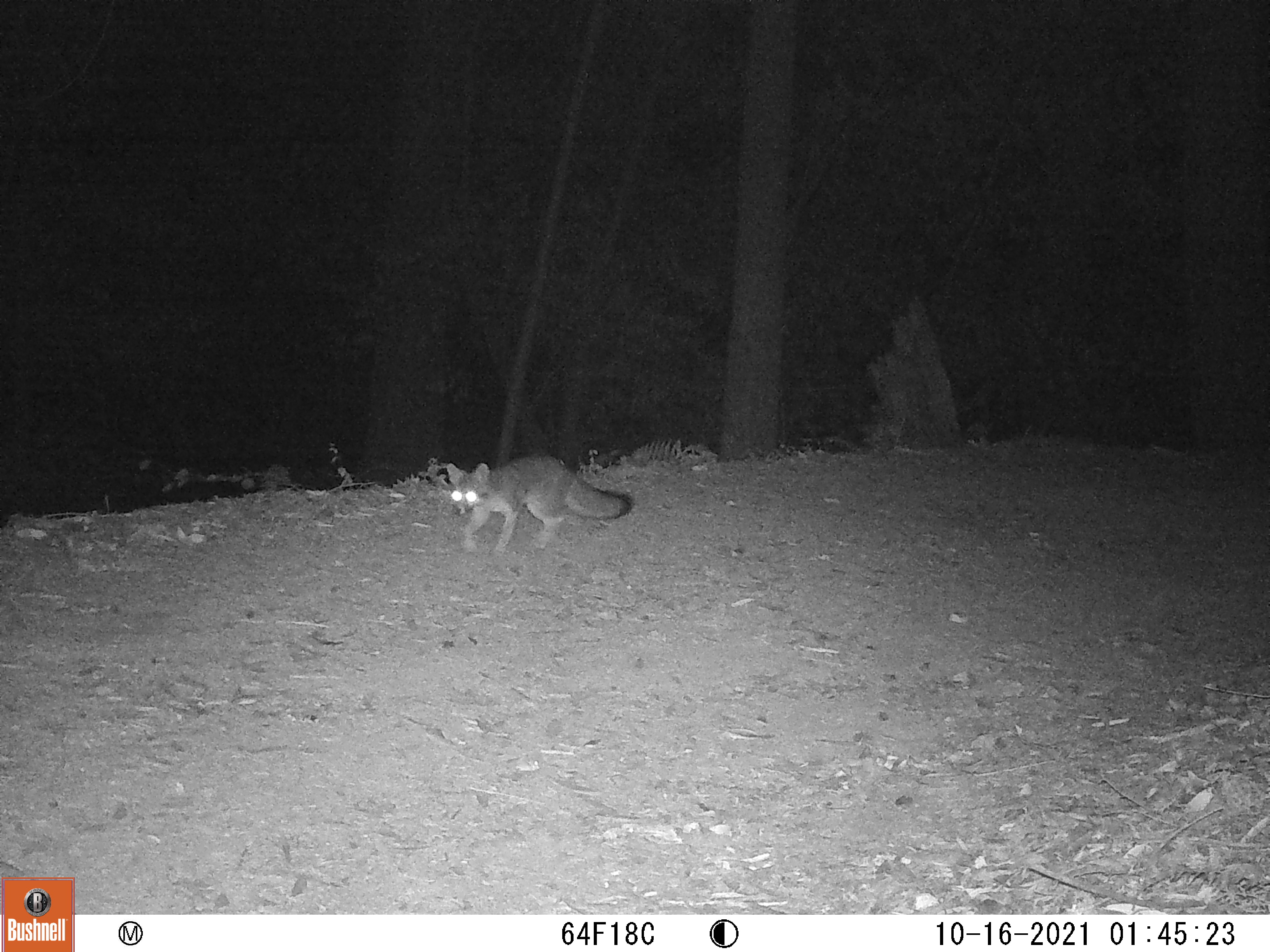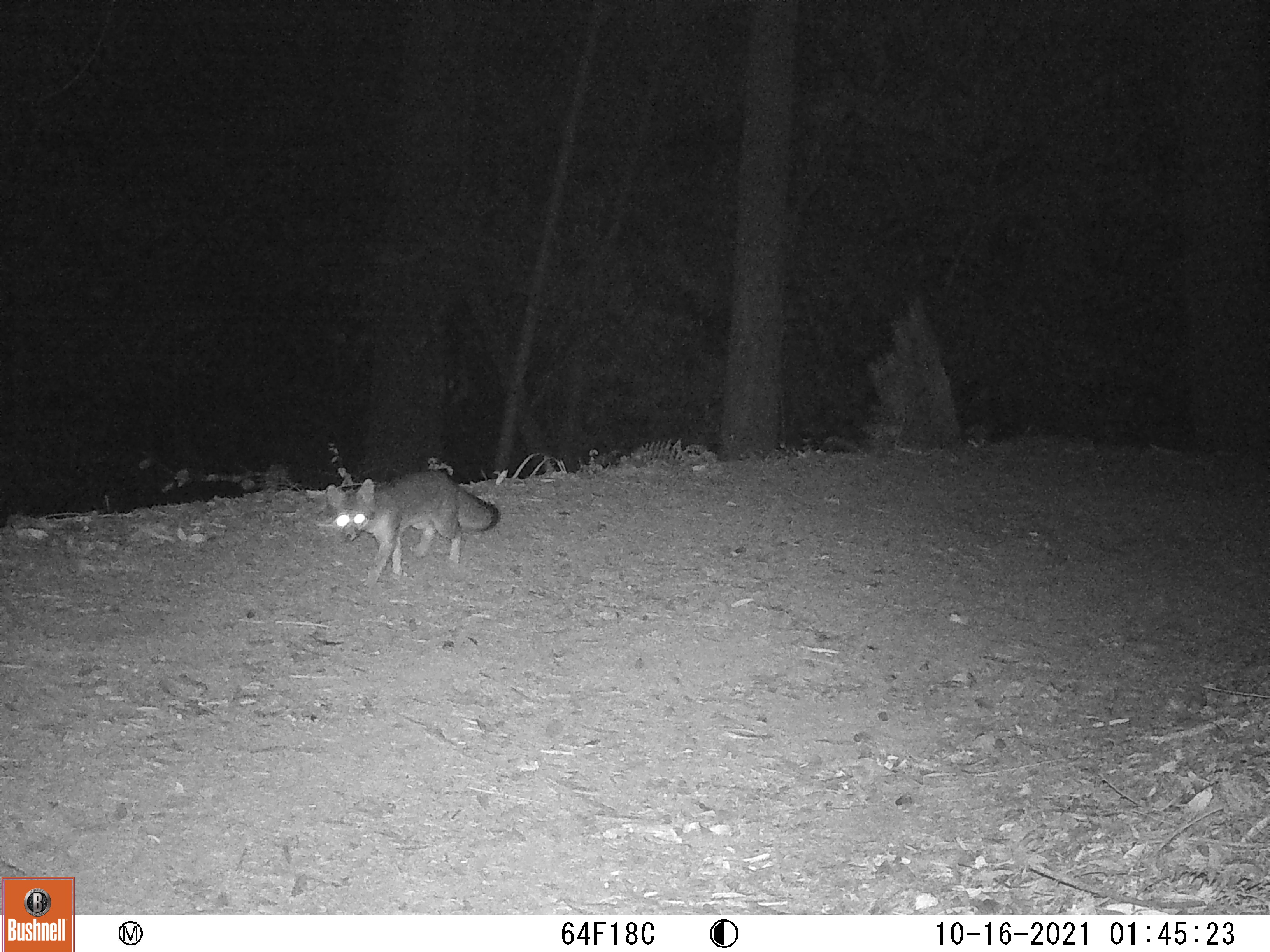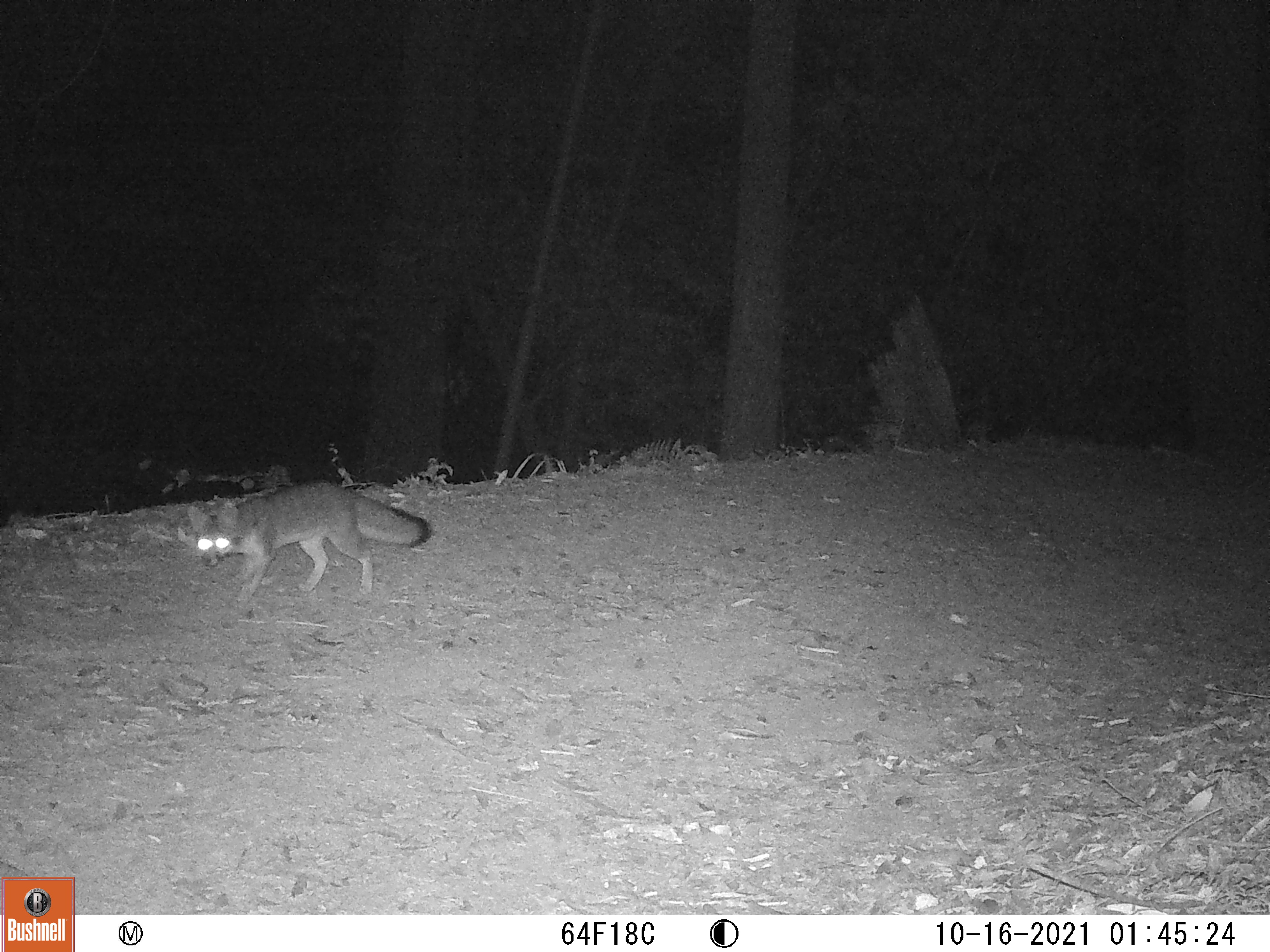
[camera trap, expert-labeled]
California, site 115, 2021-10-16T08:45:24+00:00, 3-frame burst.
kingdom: Animalia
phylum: Chordata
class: Mammalia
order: Carnivora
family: Canidae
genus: Urocyon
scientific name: Urocyon cinereoargenteus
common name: gray fox